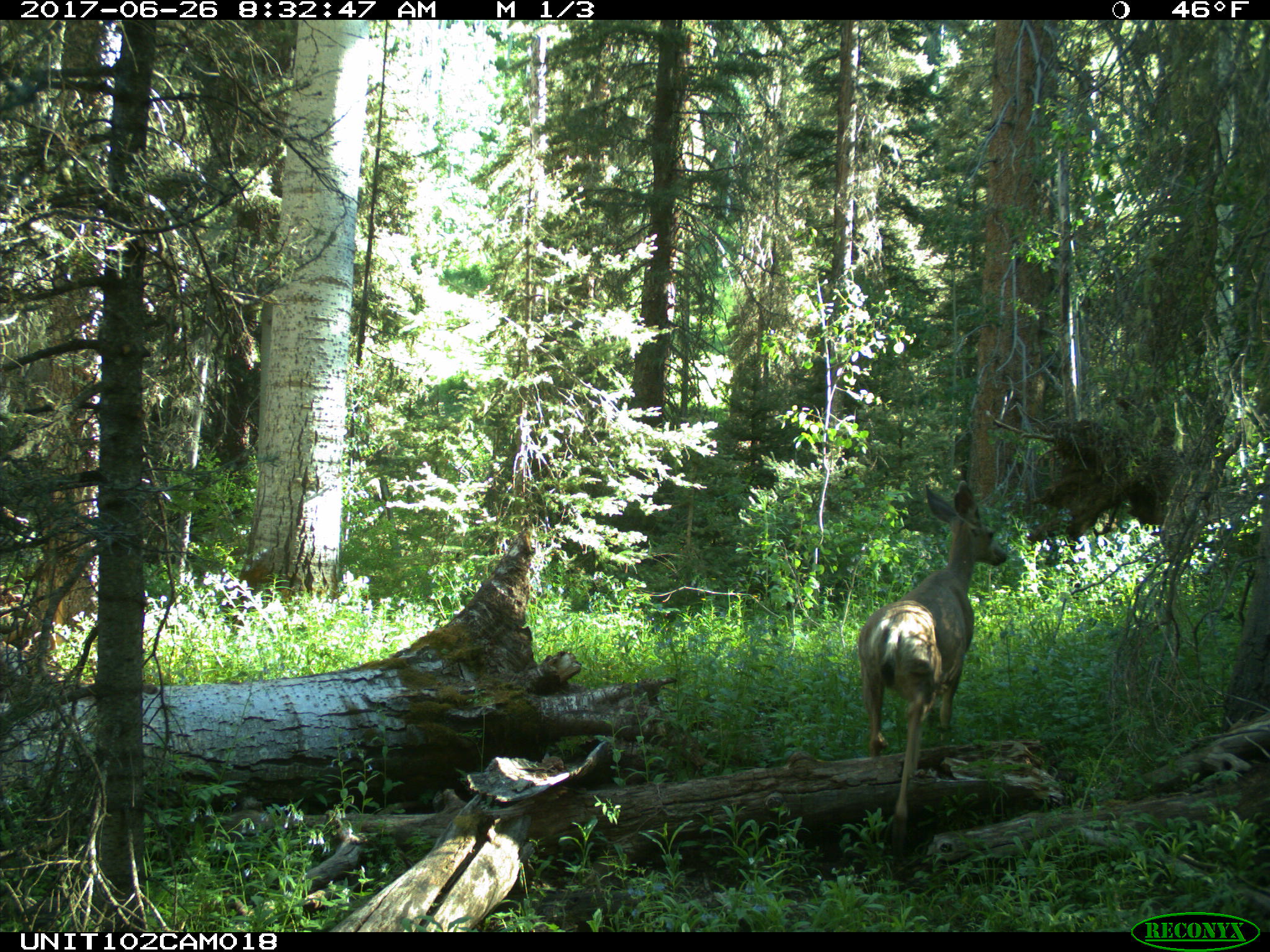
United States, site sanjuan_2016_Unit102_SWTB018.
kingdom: Animalia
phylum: Chordata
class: Mammalia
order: Artiodactyla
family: Cervidae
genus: Odocoileus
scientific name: Odocoileus hemionus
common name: mule deer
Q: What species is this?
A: Odocoileus hemionus (mule deer).